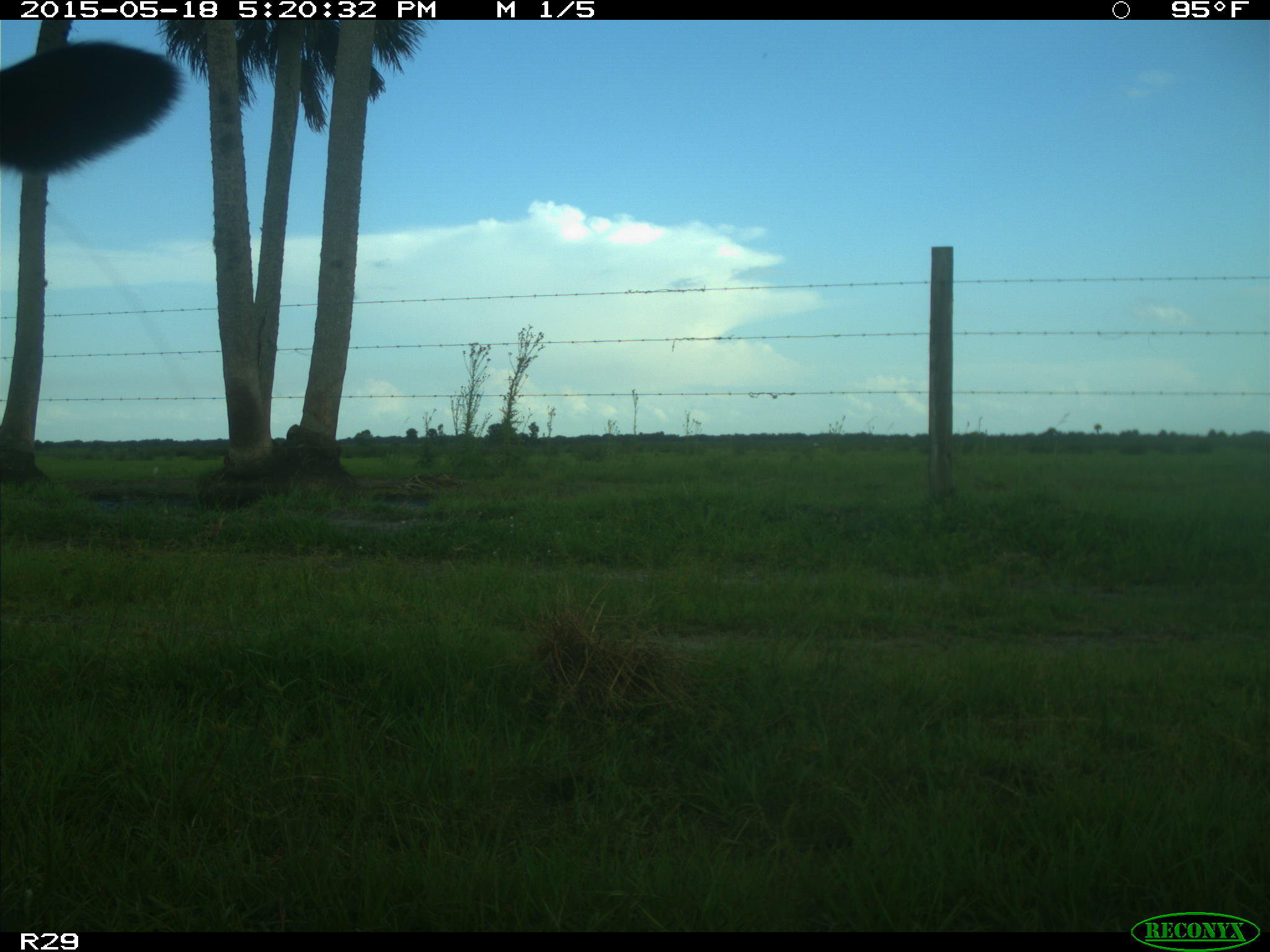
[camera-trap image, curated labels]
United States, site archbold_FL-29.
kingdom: Animalia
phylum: Chordata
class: Mammalia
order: Artiodactyla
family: Bovidae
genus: Bos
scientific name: Bos taurus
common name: domestic cow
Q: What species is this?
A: Bos taurus (domestic cow).